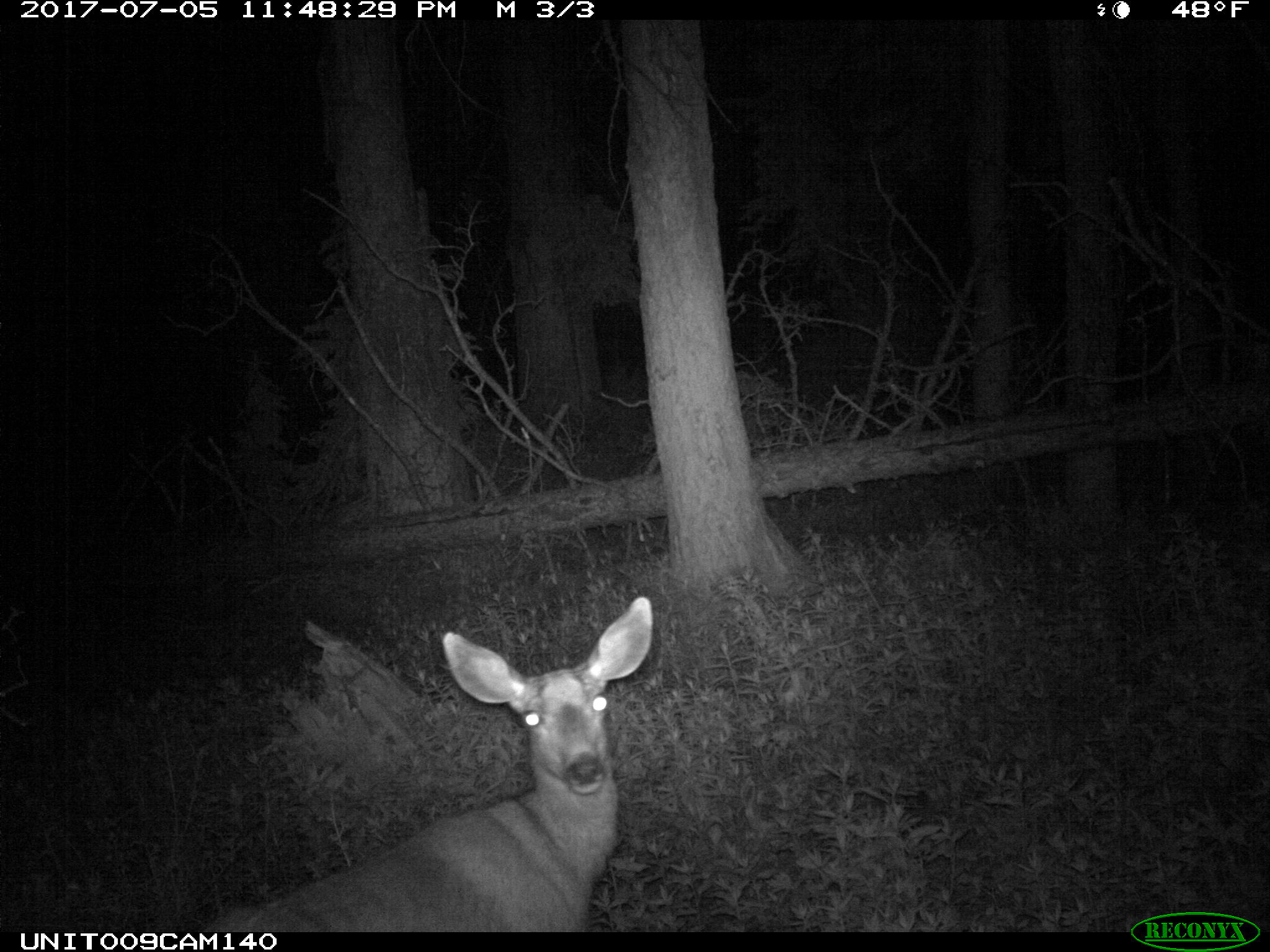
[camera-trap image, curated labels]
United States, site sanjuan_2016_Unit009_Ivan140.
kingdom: Animalia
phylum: Chordata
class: Mammalia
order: Artiodactyla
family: Cervidae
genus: Odocoileus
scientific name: Odocoileus hemionus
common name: mule deer